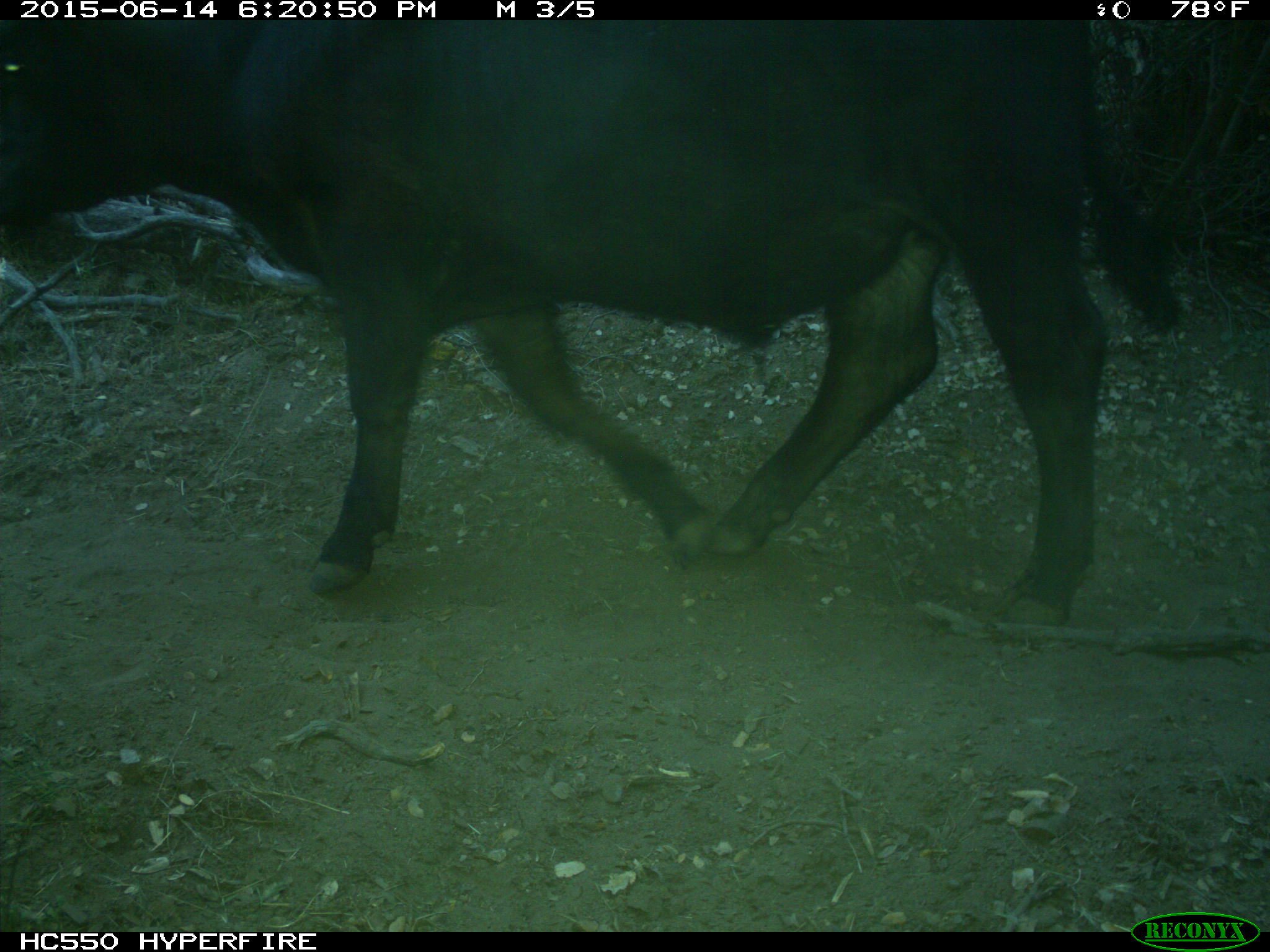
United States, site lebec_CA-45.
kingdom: Animalia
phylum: Chordata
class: Mammalia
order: Artiodactyla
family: Bovidae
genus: Bos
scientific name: Bos taurus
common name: domestic cow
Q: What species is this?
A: Bos taurus (domestic cow).